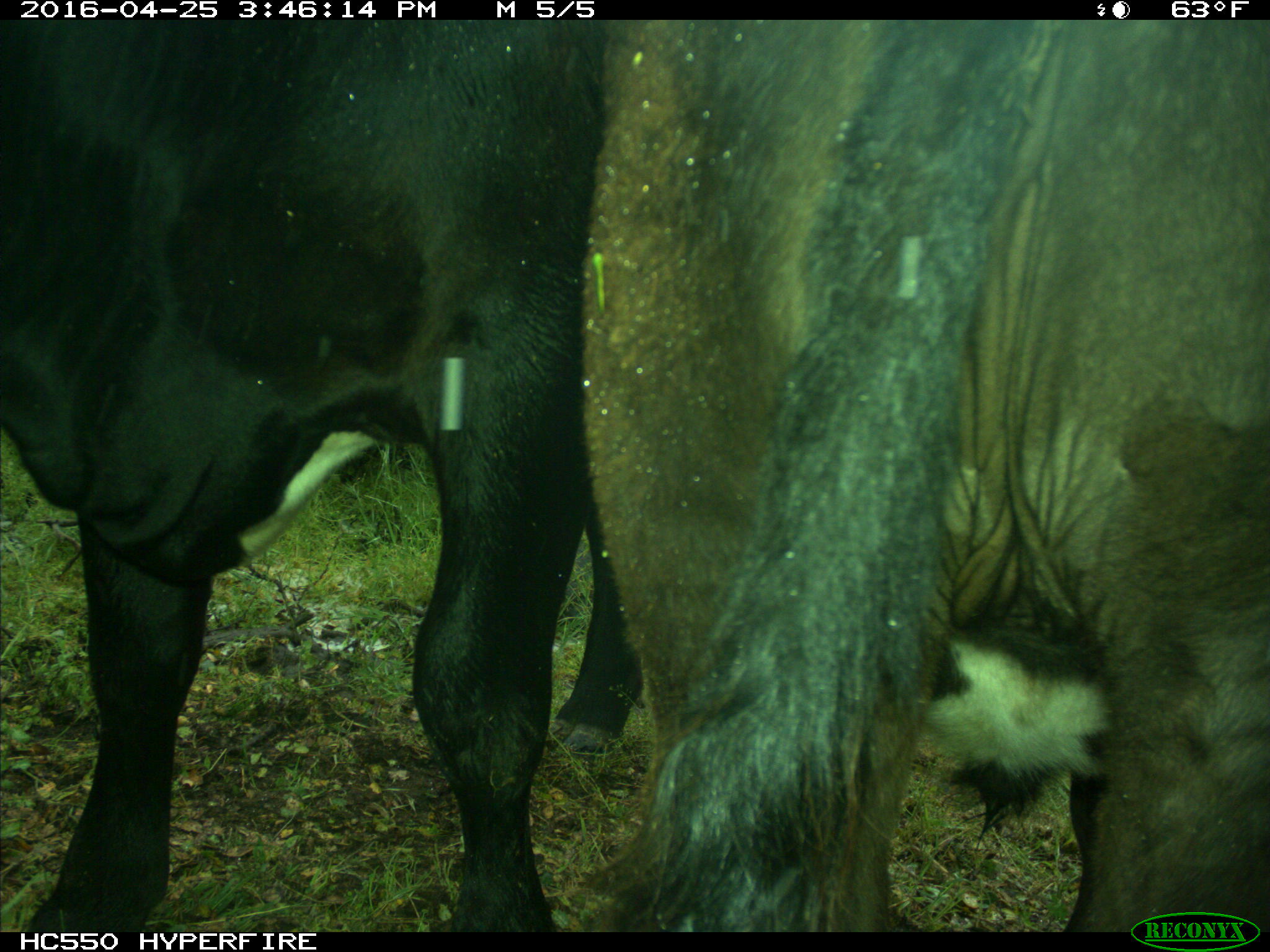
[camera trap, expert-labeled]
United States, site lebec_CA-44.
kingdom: Animalia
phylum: Chordata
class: Mammalia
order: Artiodactyla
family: Bovidae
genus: Bos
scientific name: Bos taurus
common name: domestic cow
Bos taurus (domestic cow).